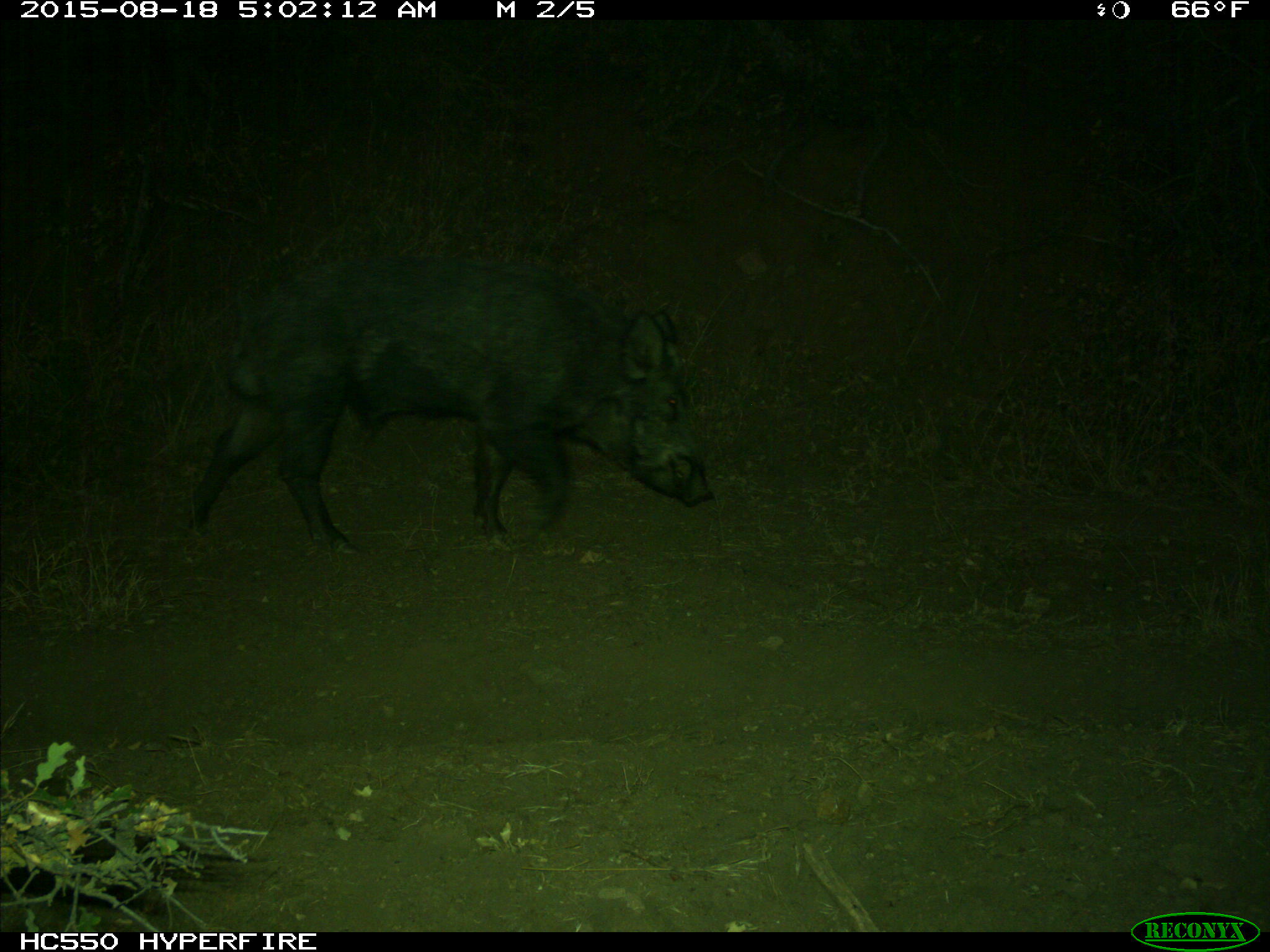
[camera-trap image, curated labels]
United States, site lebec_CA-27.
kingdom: Animalia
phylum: Chordata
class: Mammalia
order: Artiodactyla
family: Suidae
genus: Sus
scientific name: Sus scrofa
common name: wild boar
Sus scrofa (wild boar).